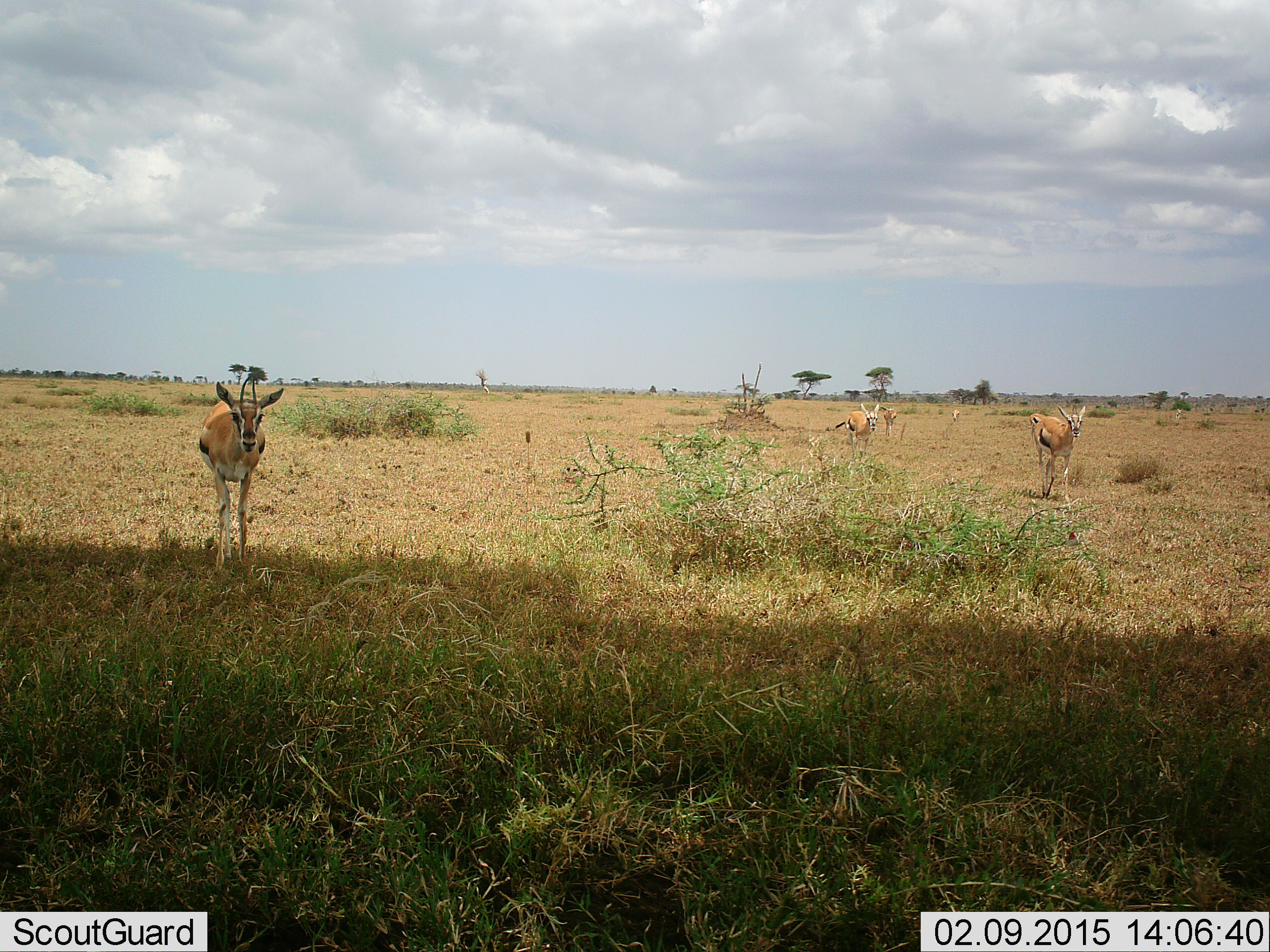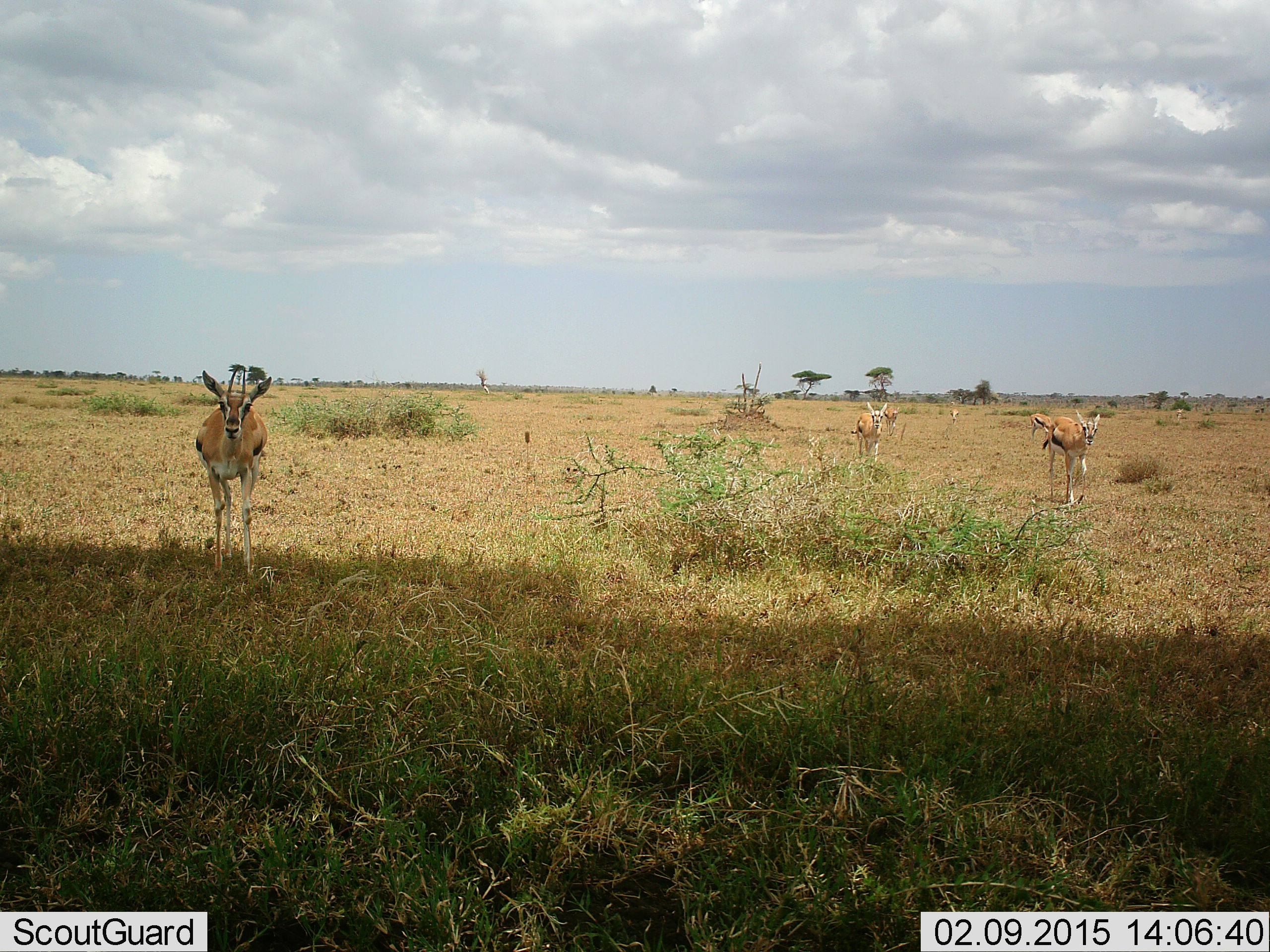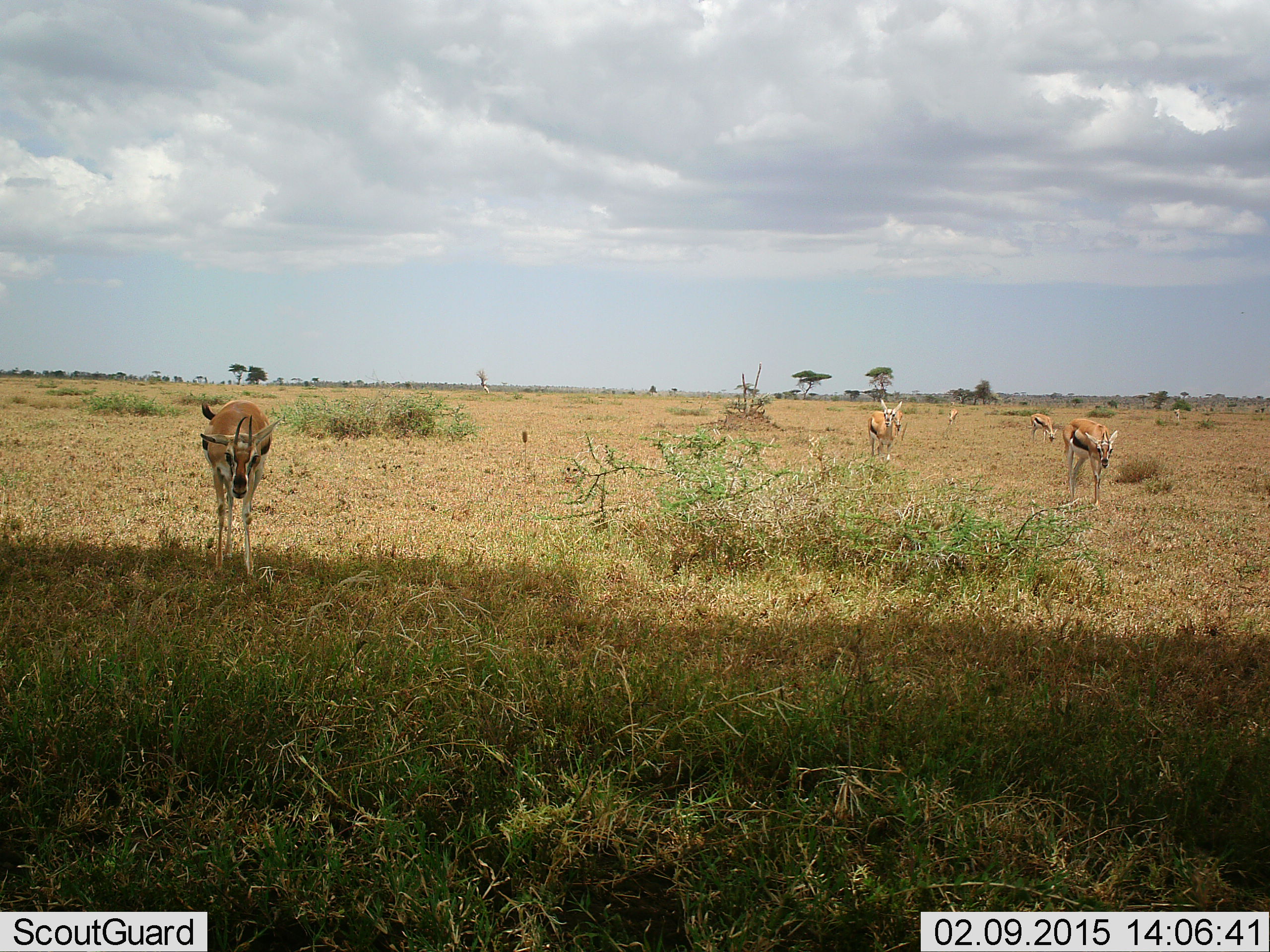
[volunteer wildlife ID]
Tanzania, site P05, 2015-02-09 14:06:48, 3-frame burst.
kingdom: Animalia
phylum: Chordata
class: Mammalia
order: Artiodactyla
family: Bovidae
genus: Eudorcas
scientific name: Eudorcas thomsonii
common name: thomson's gazelle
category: gazellethomsons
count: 3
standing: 20%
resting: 0%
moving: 80%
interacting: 0%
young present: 0%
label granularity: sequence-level